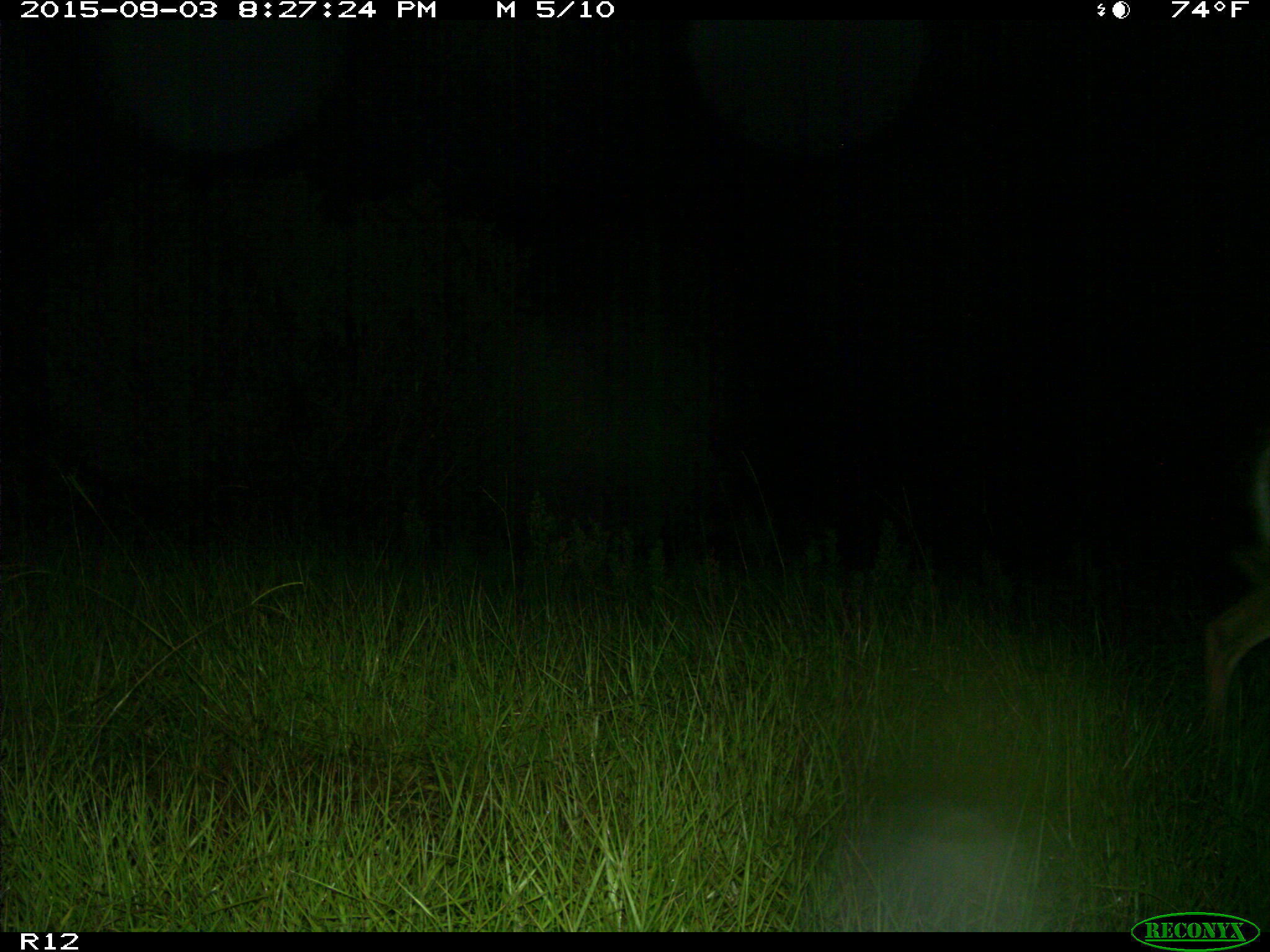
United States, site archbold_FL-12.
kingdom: Animalia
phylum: Chordata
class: Mammalia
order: Artiodactyla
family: Cervidae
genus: Odocoileus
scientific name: Odocoileus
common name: deer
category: unidentified deer